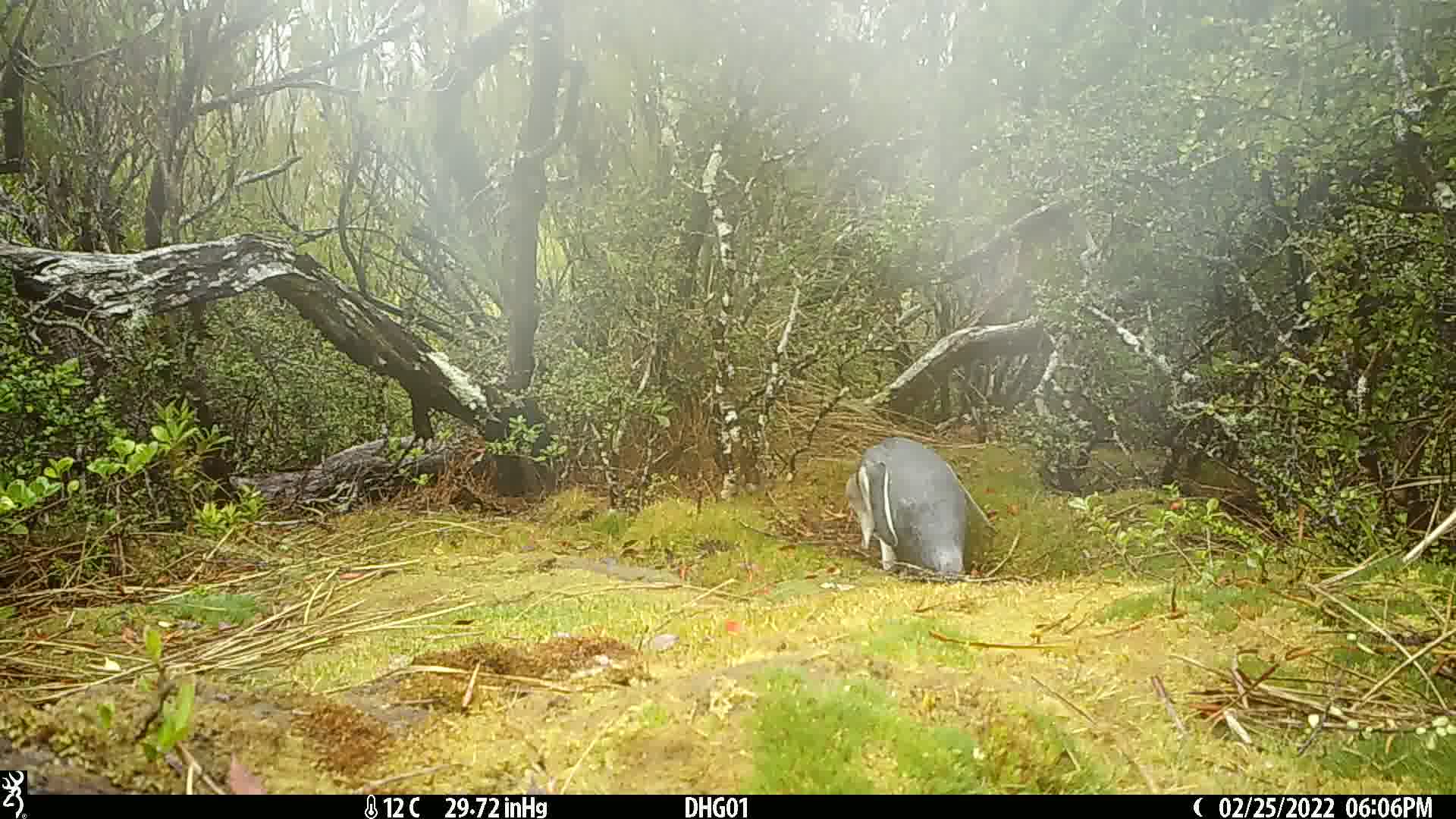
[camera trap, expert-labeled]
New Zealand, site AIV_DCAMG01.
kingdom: Animalia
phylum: Chordata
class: Aves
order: Sphenisciformes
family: Spheniscidae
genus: Megadyptes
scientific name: Megadyptes antipodes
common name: yellow-eyed penguin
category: yellow eyed penguin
Yellow eyed penguin (yellow-eyed penguin) (Megadyptes antipodes).